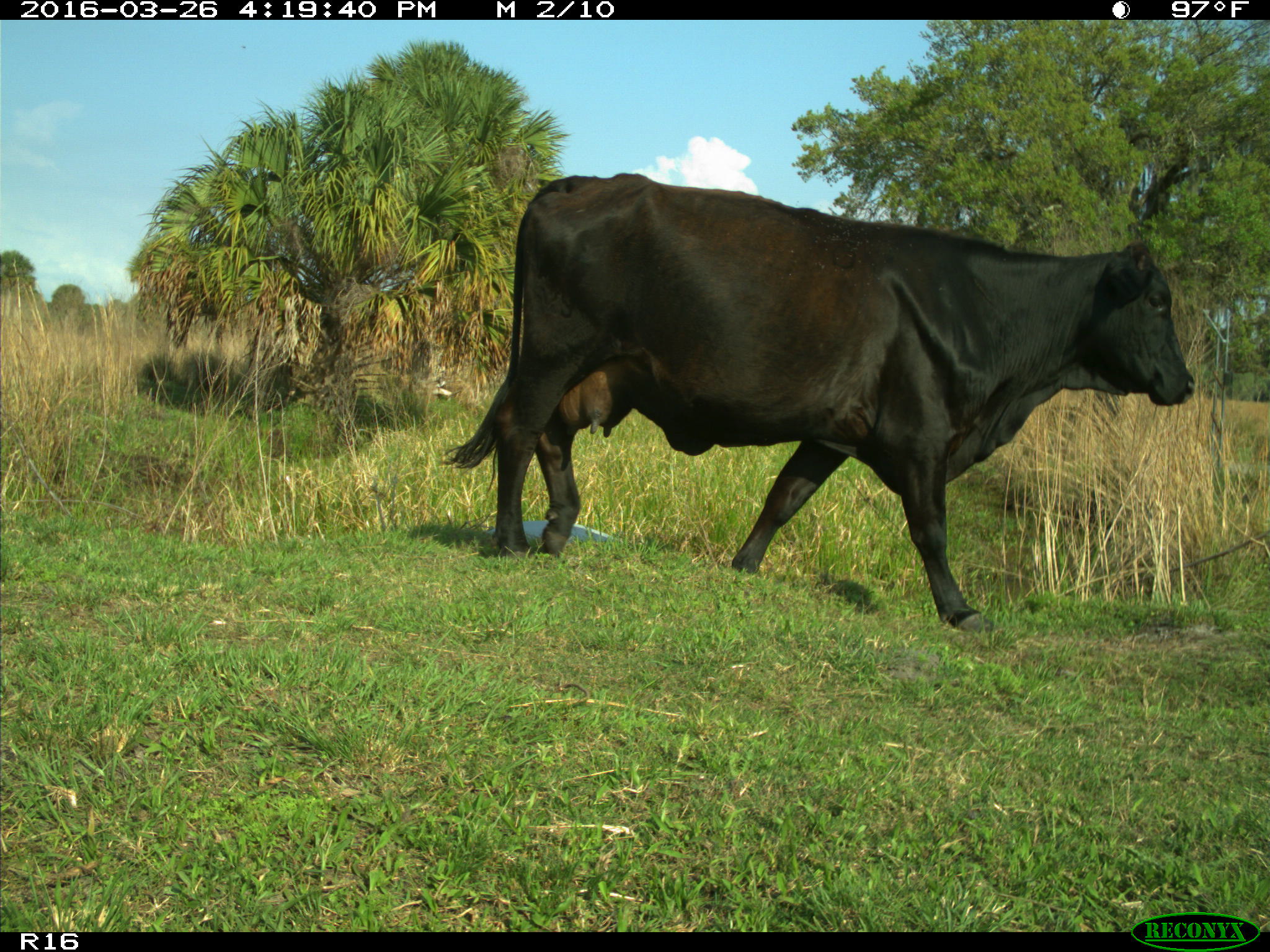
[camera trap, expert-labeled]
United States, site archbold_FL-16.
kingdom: Animalia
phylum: Chordata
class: Mammalia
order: Artiodactyla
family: Bovidae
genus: Bos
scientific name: Bos taurus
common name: domestic cow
Bos taurus (domestic cow).